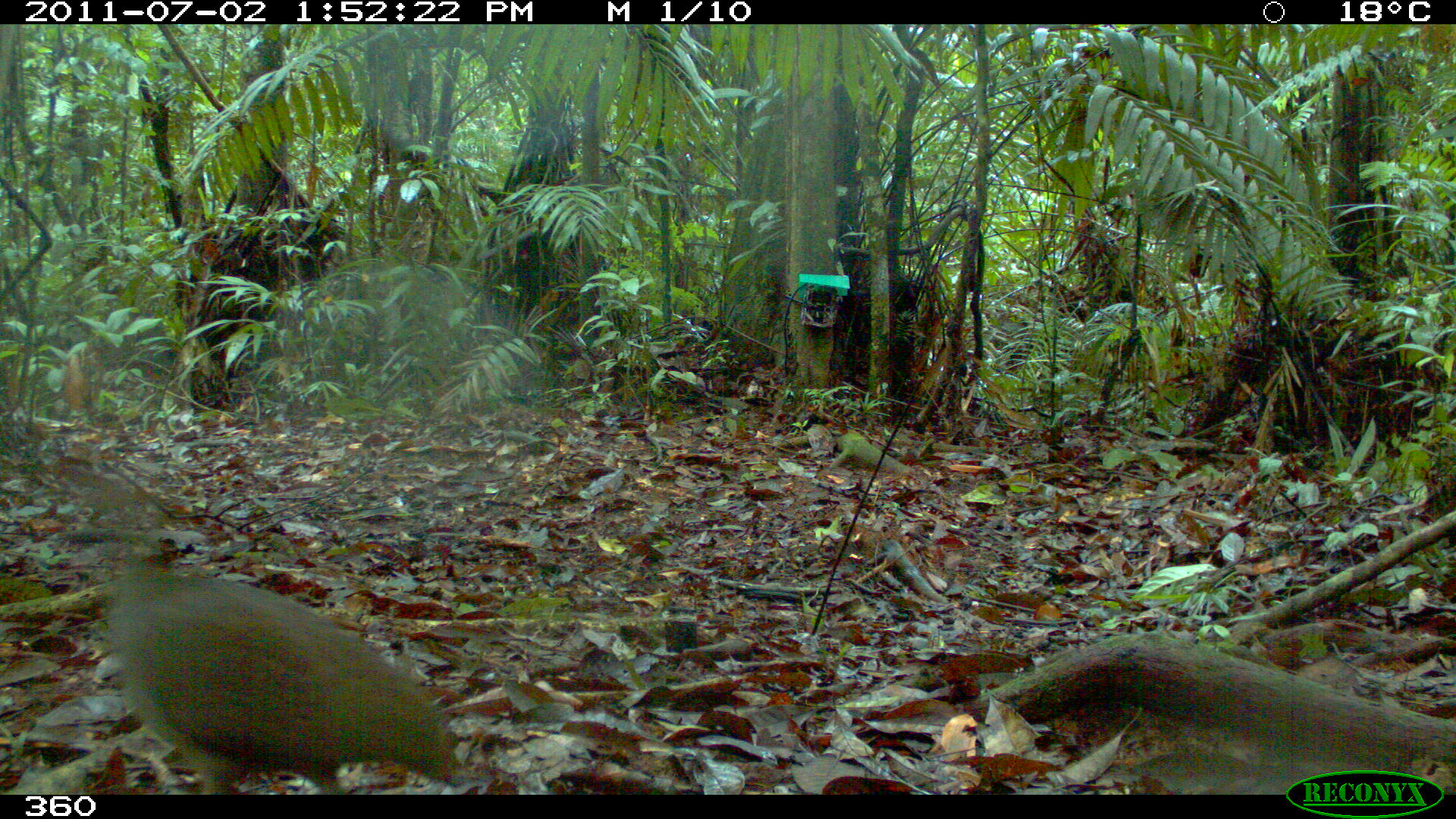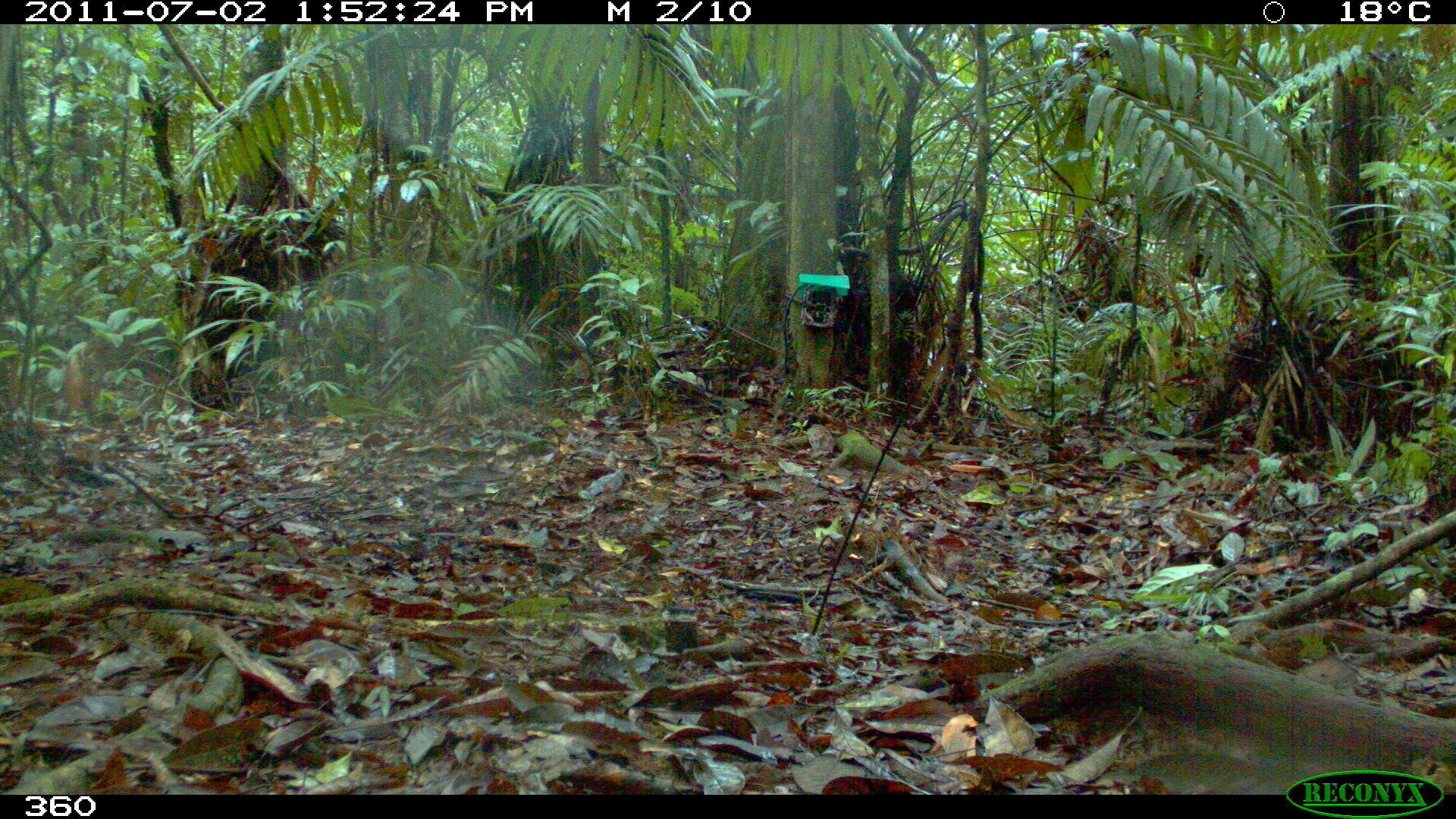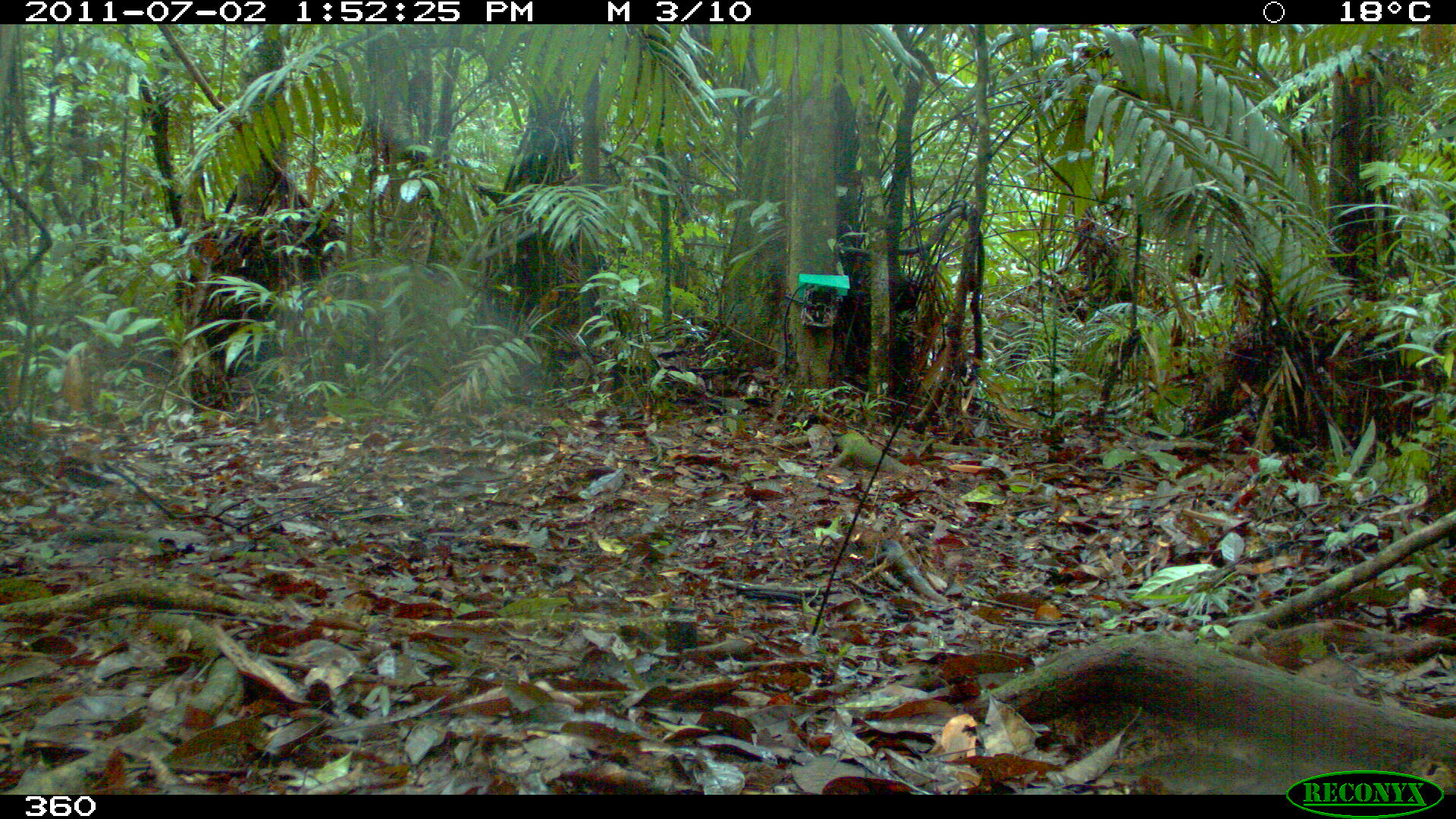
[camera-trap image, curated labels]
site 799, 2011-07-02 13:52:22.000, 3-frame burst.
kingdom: Animalia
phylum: Chordata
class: Aves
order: Galliformes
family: Phasianidae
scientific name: Phasianidae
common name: quails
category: quail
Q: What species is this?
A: Quail (quails) (Phasianidae).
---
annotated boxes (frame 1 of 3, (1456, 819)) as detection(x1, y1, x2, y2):
quail: detection(60, 498, 457, 795)